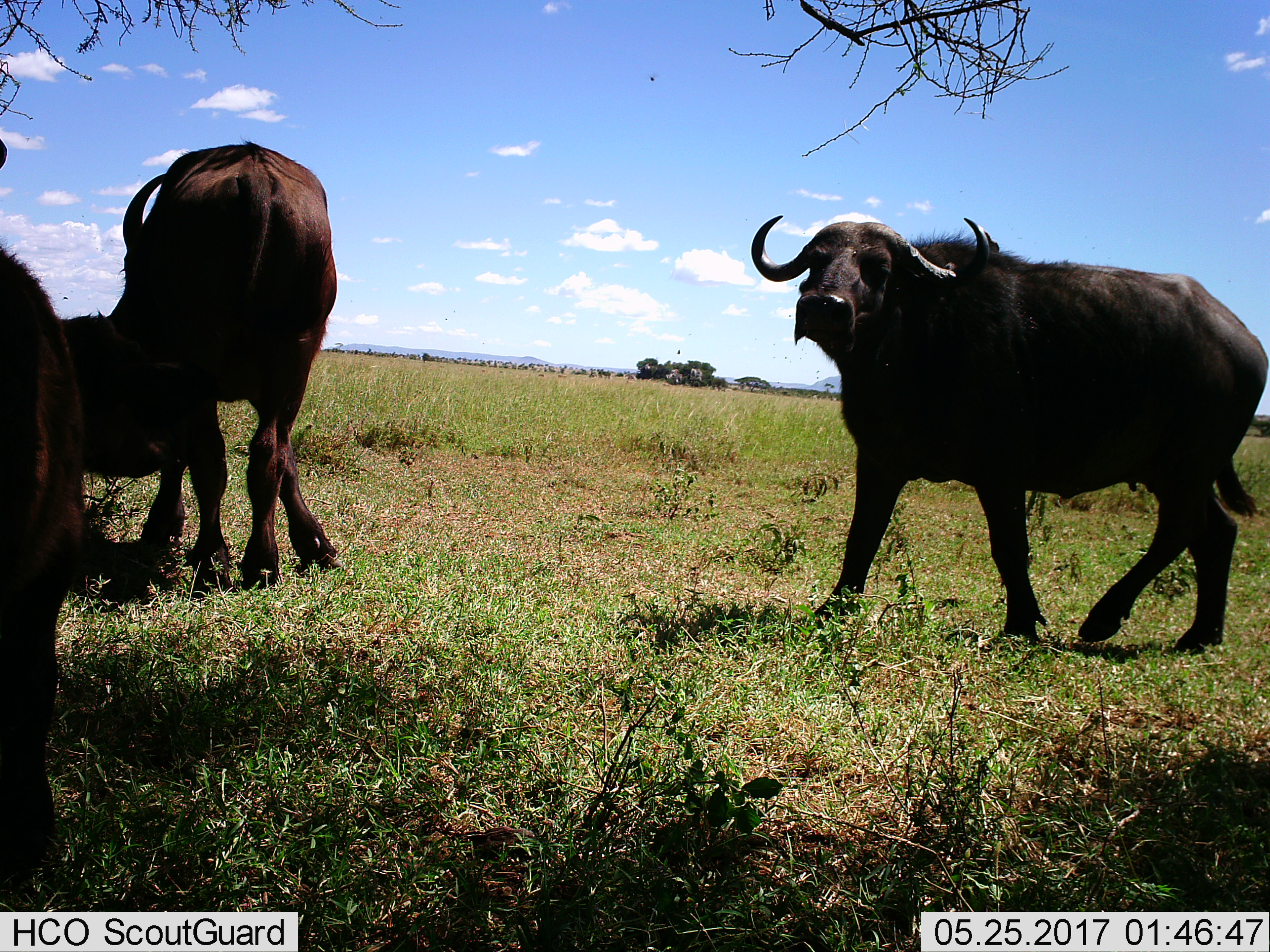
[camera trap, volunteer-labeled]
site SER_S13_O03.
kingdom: Animalia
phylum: Chordata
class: Mammalia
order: Artiodactyla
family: Bovidae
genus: Syncerus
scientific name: Syncerus caffer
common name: african buffalo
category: buffalo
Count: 3.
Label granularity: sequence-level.